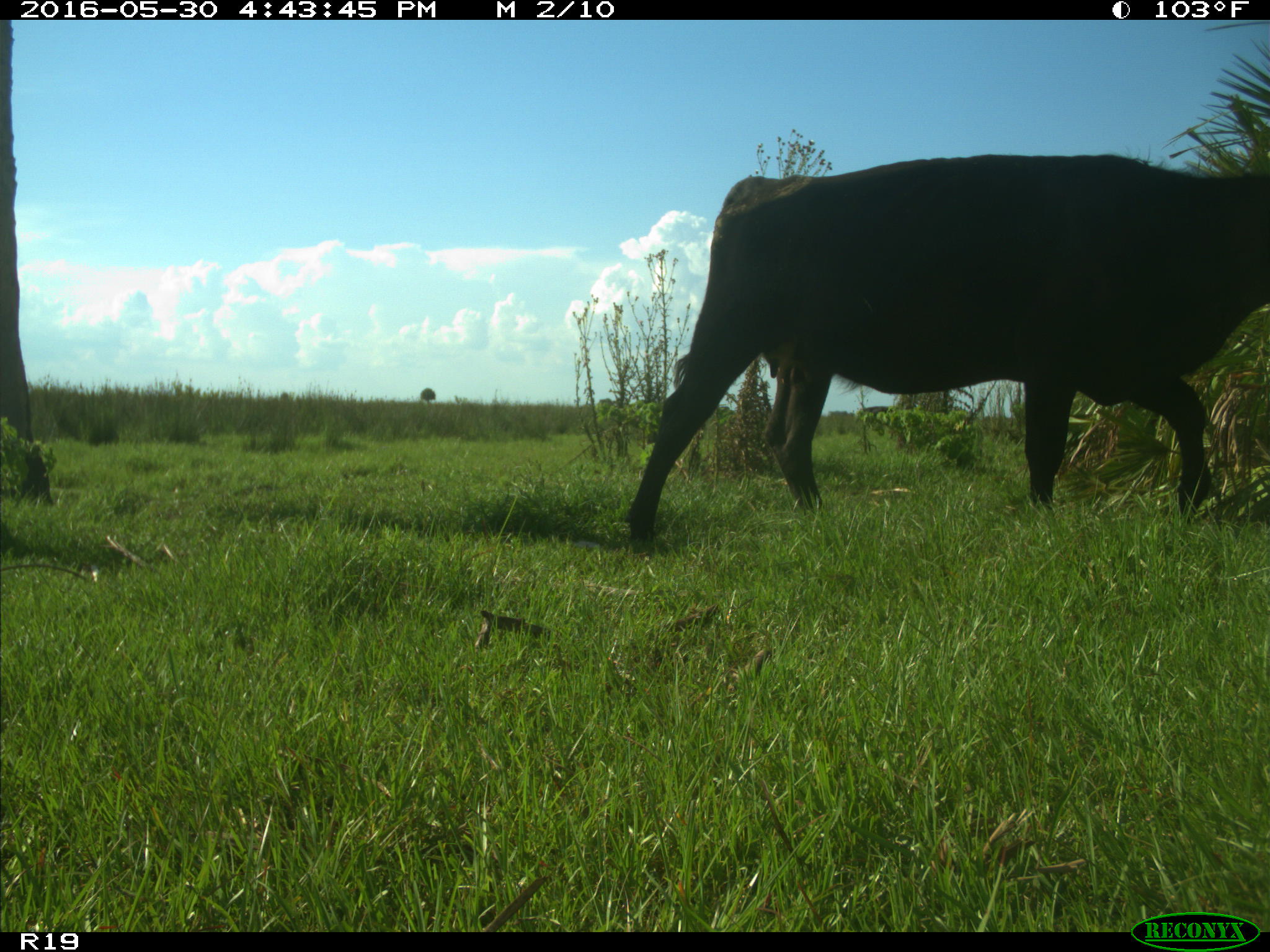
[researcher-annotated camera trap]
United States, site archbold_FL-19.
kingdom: Animalia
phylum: Chordata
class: Mammalia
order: Artiodactyla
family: Bovidae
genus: Bos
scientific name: Bos taurus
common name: domestic cow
Bos taurus (domestic cow).